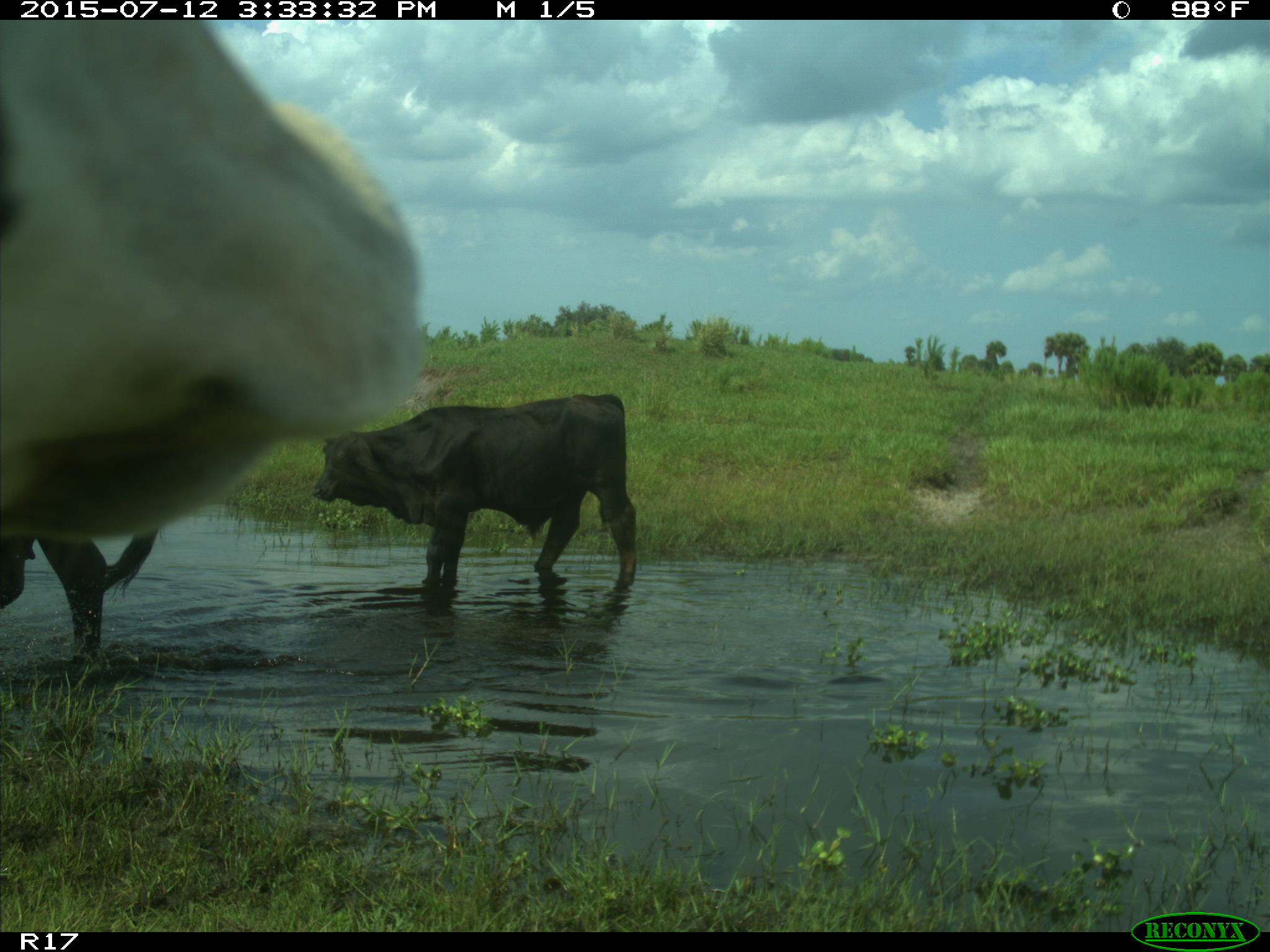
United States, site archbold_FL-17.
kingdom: Animalia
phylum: Chordata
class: Mammalia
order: Artiodactyla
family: Bovidae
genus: Bos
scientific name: Bos taurus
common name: domestic cow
Bos taurus (domestic cow).